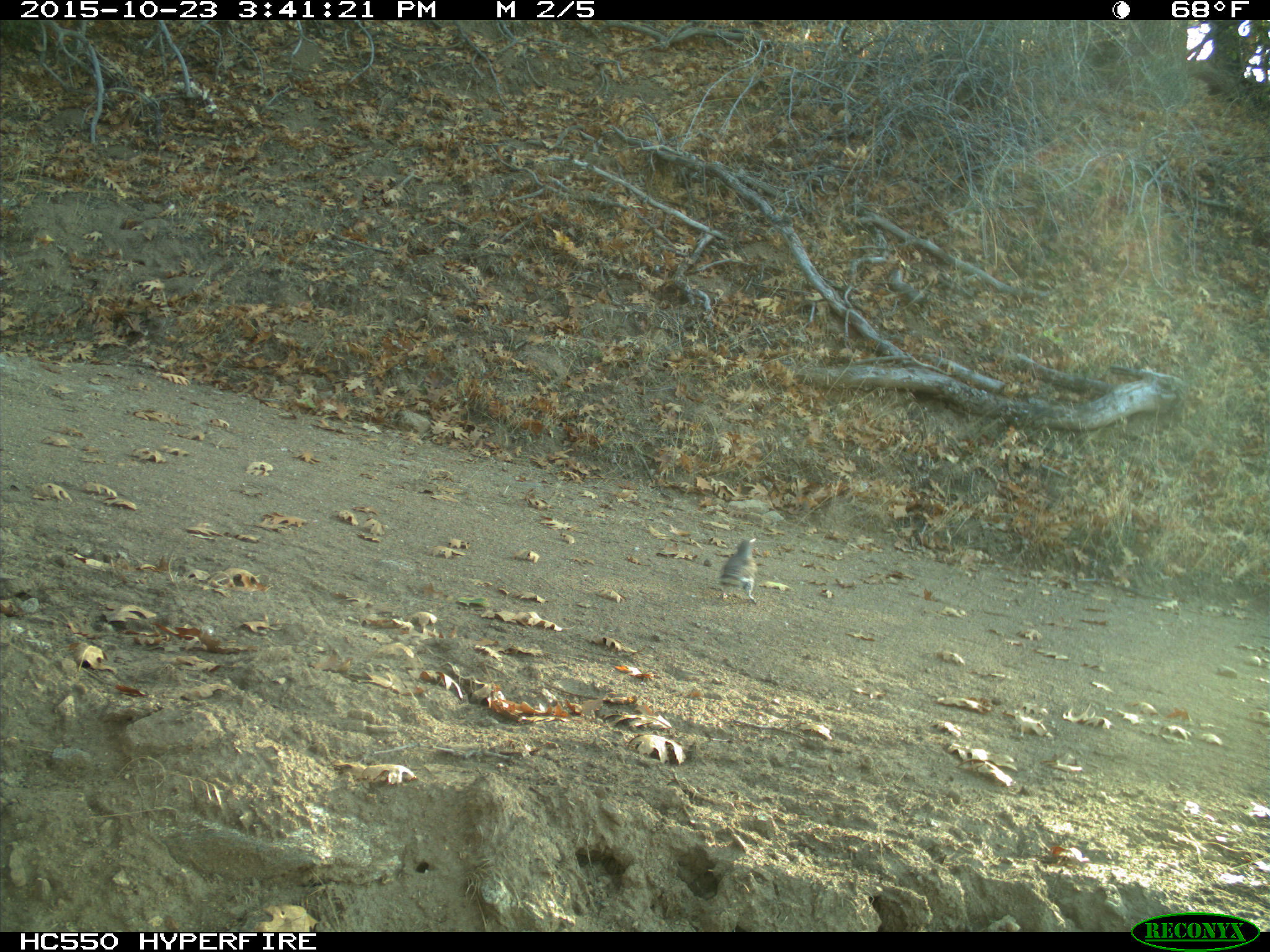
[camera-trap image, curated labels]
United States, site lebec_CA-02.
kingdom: Animalia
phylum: Chordata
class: Aves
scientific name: Aves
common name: birds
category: unidentified bird